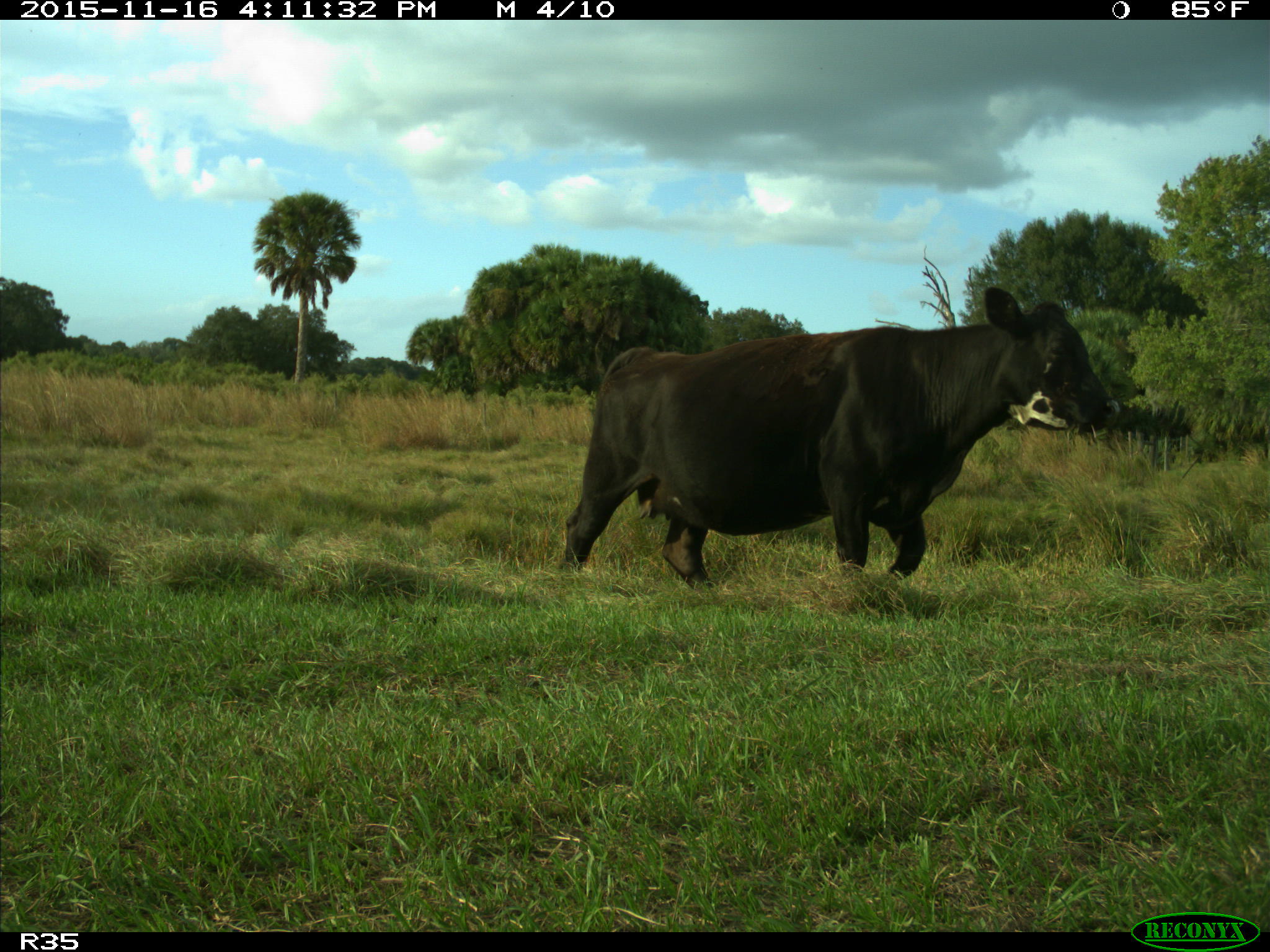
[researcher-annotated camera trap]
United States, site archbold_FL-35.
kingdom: Animalia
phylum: Chordata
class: Mammalia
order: Artiodactyla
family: Bovidae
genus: Bos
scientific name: Bos taurus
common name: domestic cow